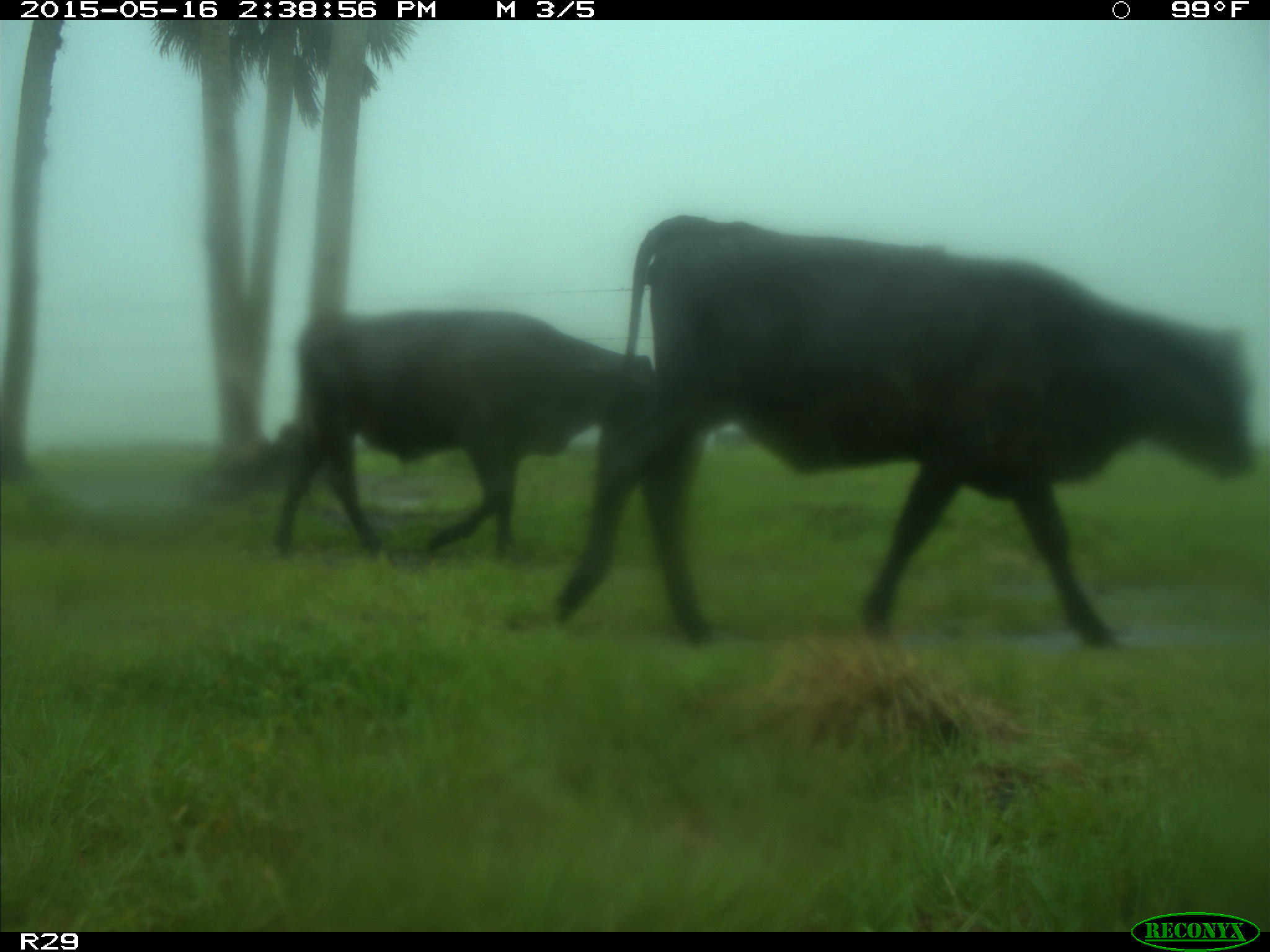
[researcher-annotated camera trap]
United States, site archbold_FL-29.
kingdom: Animalia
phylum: Chordata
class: Mammalia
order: Artiodactyla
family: Bovidae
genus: Bos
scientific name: Bos taurus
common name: domestic cow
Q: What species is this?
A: Bos taurus (domestic cow).